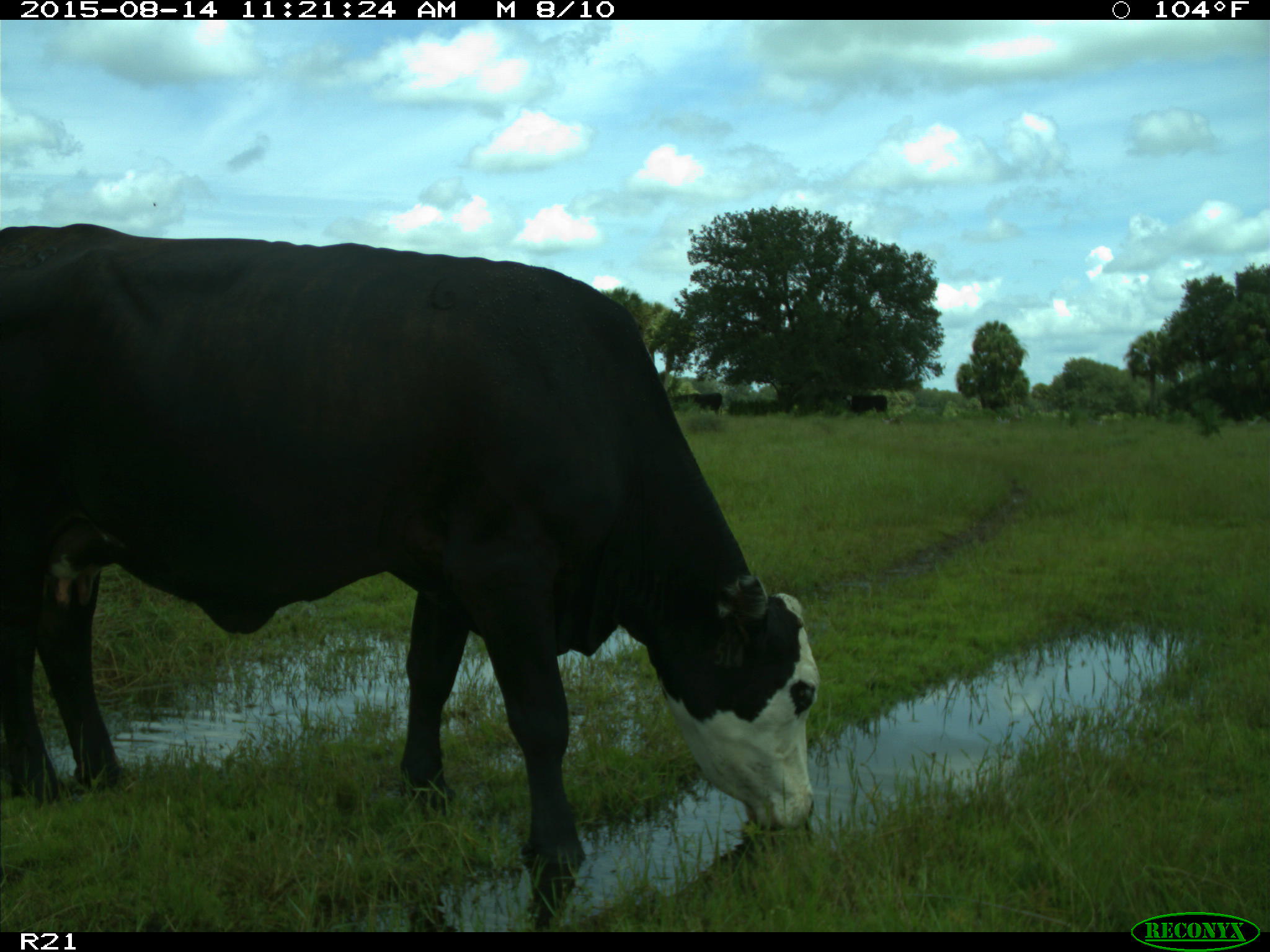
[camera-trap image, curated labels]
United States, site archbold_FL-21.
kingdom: Animalia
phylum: Chordata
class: Mammalia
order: Artiodactyla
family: Bovidae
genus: Bos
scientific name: Bos taurus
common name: domestic cow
Bos taurus (domestic cow).